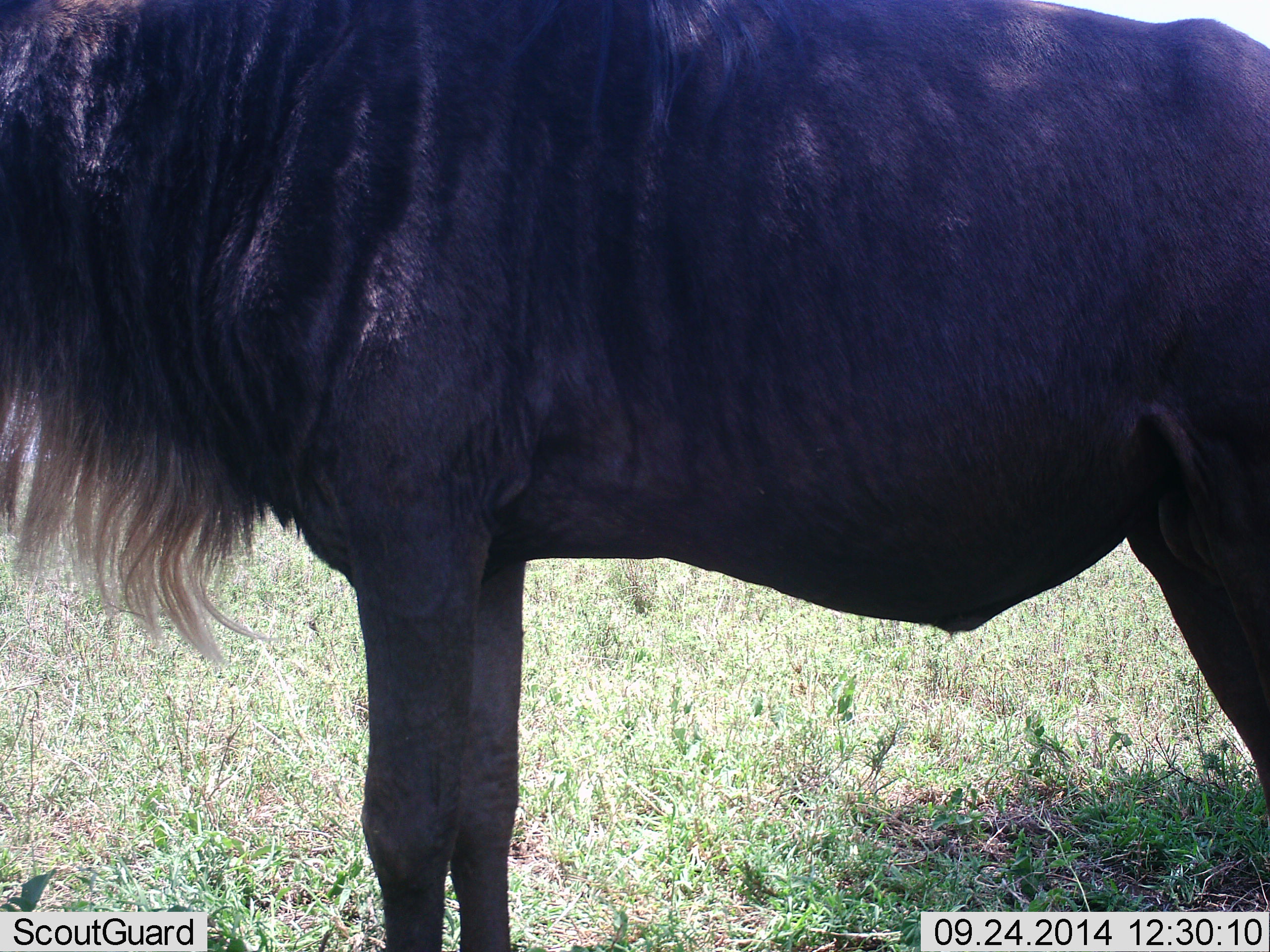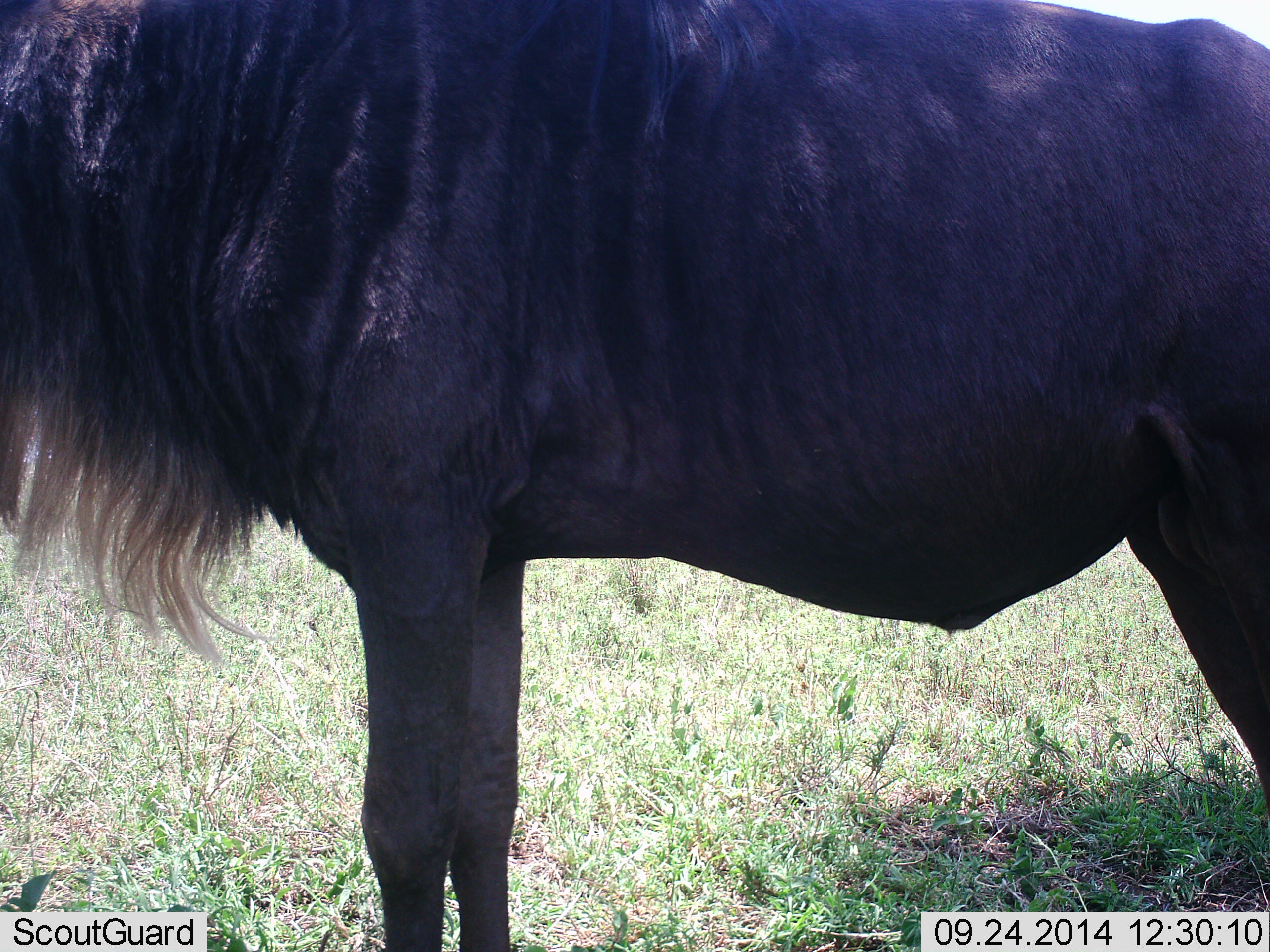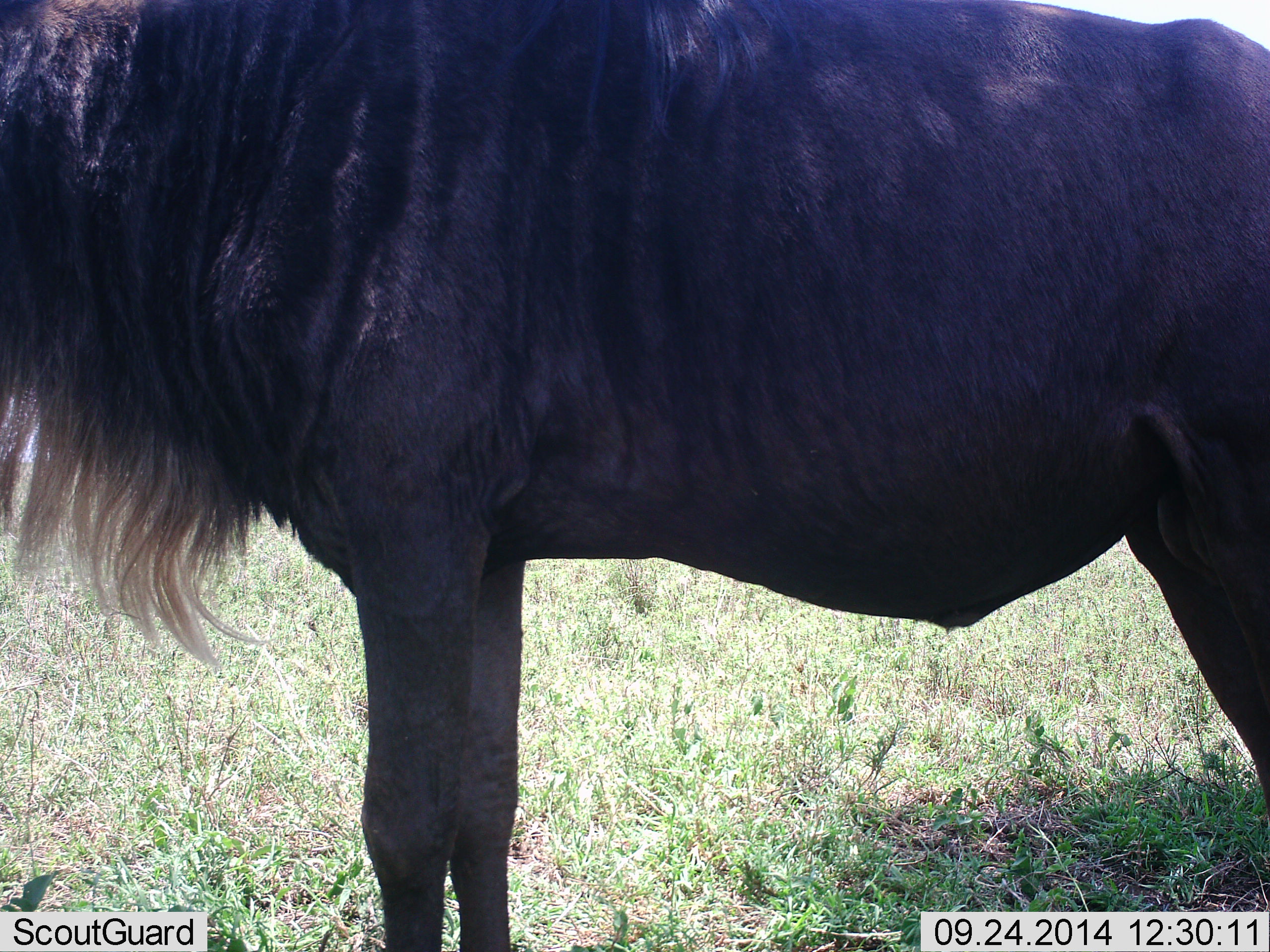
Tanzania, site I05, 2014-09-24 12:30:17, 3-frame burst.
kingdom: Animalia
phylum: Chordata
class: Mammalia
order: Artiodactyla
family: Bovidae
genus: Connochaetes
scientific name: Connochaetes taurinus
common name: blue wildebeest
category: wildebeest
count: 1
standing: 100%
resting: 0%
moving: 0%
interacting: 0%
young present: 0%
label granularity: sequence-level